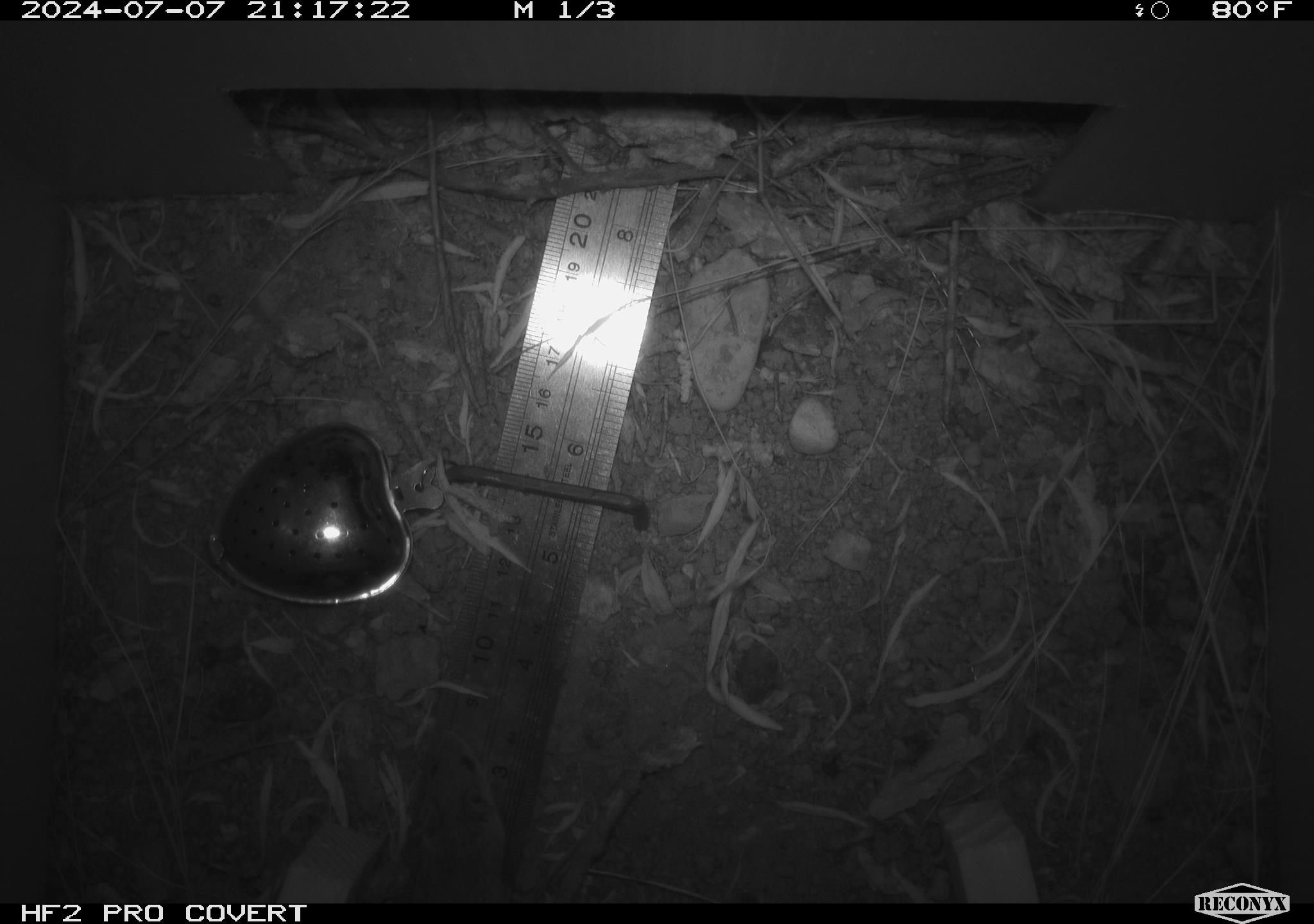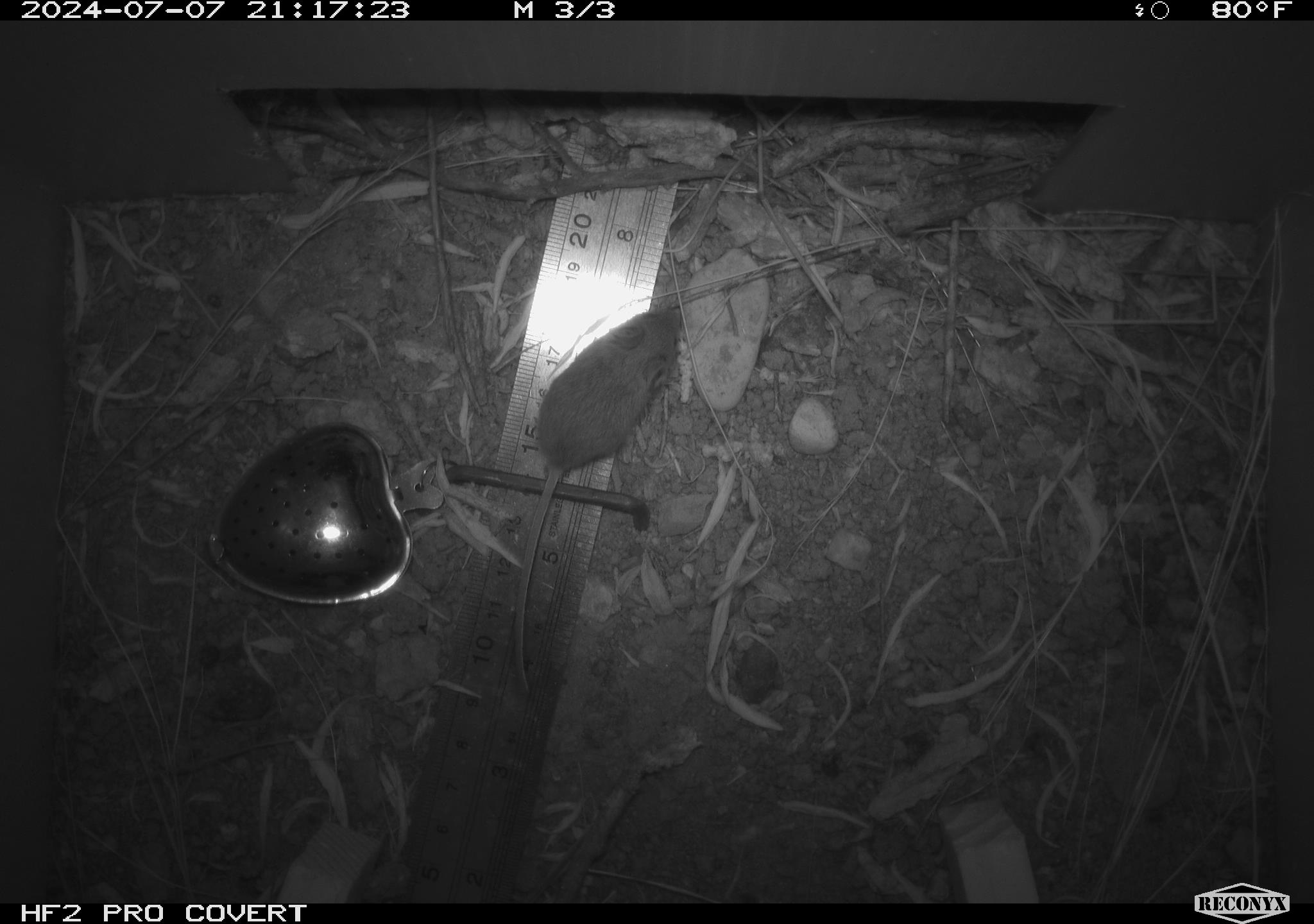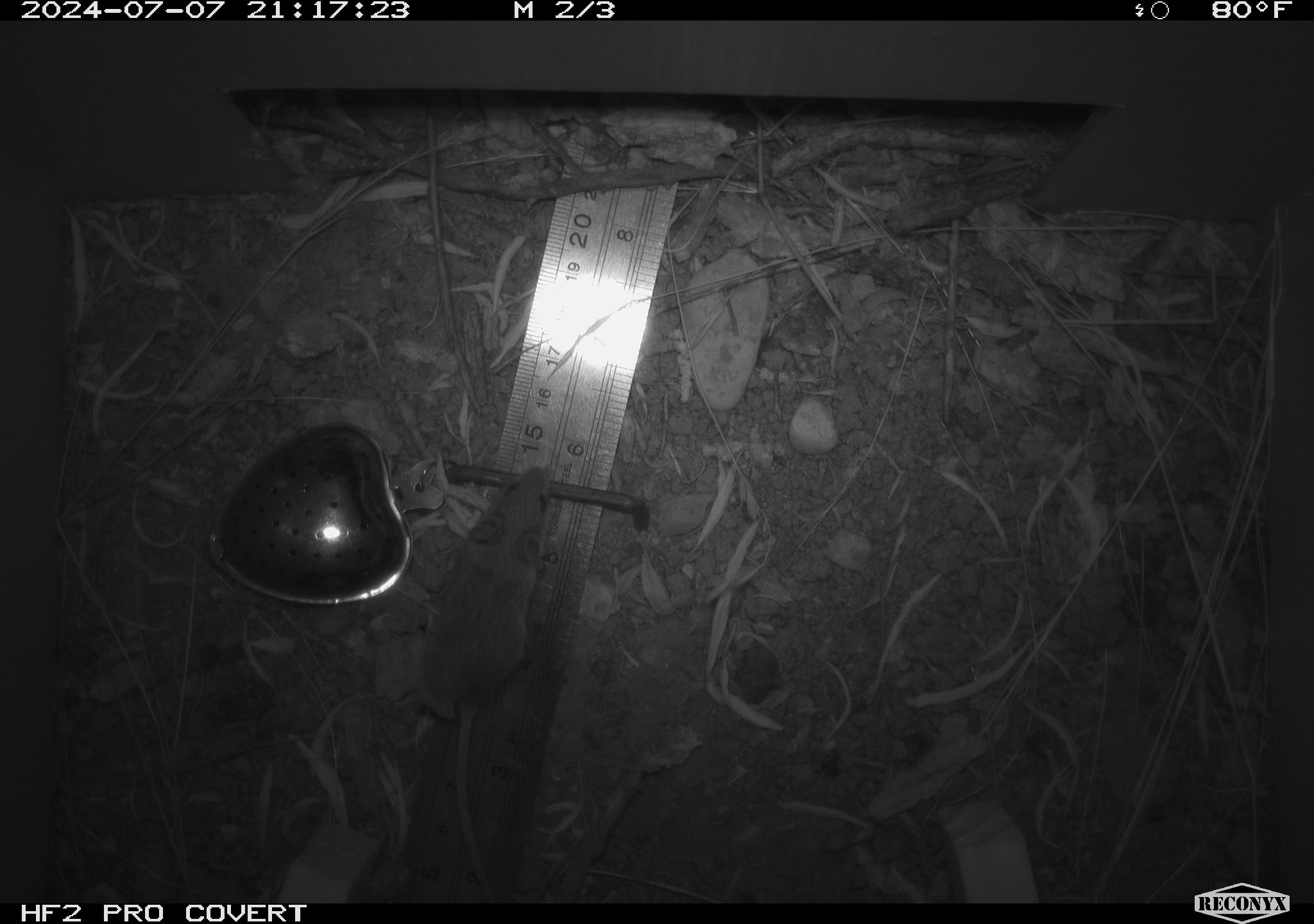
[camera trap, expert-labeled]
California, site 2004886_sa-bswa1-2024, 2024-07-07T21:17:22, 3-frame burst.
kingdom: Animalia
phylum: Chordata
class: Mammalia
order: Rodentia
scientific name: Rodentia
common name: mouse species